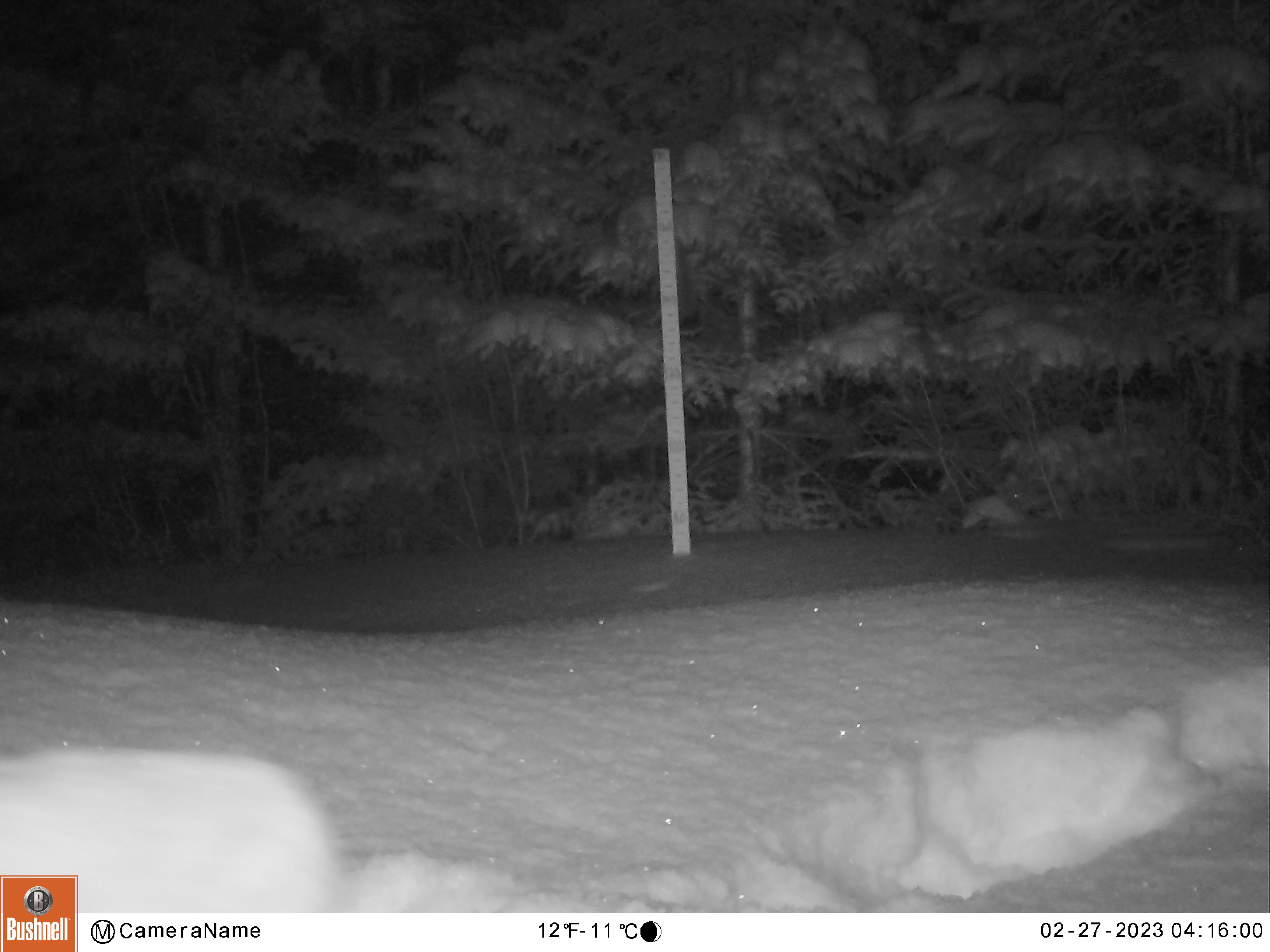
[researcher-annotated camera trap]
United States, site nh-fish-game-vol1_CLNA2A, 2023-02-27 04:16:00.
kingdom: Animalia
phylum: Chordata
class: Mammalia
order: Lagomorpha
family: Leporidae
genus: Lepus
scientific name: Lepus americanus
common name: snowshoe hare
Snowshoe hare (Lepus americanus).